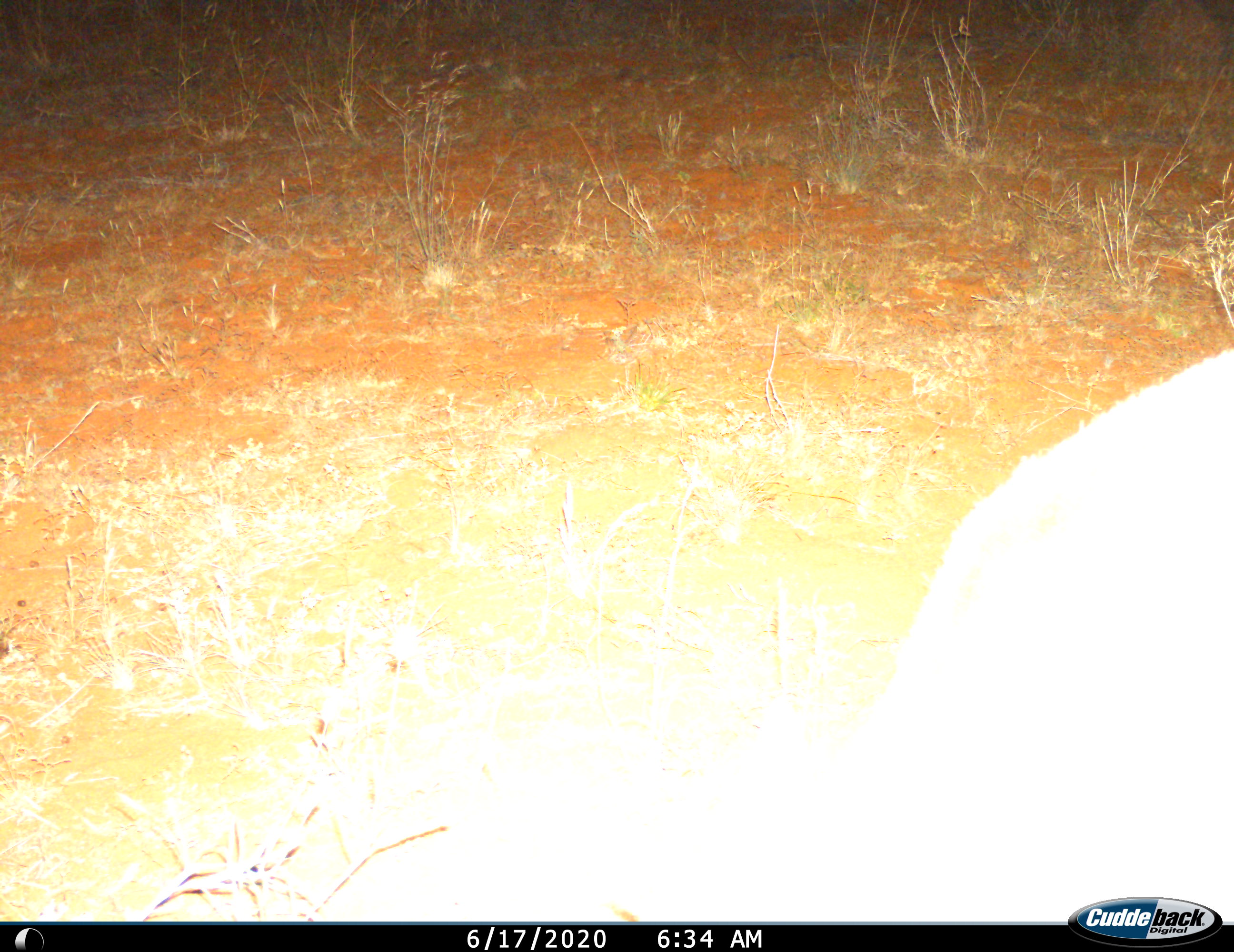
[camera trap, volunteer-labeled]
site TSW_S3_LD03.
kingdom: Animalia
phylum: Chordata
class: Mammalia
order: Artiodactyla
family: Bovidae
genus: Sylvicapra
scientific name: Sylvicapra grimmia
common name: common duiker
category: duikercommongrey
Duikercommongrey (common duiker) (Sylvicapra grimmia), count 1. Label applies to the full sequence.